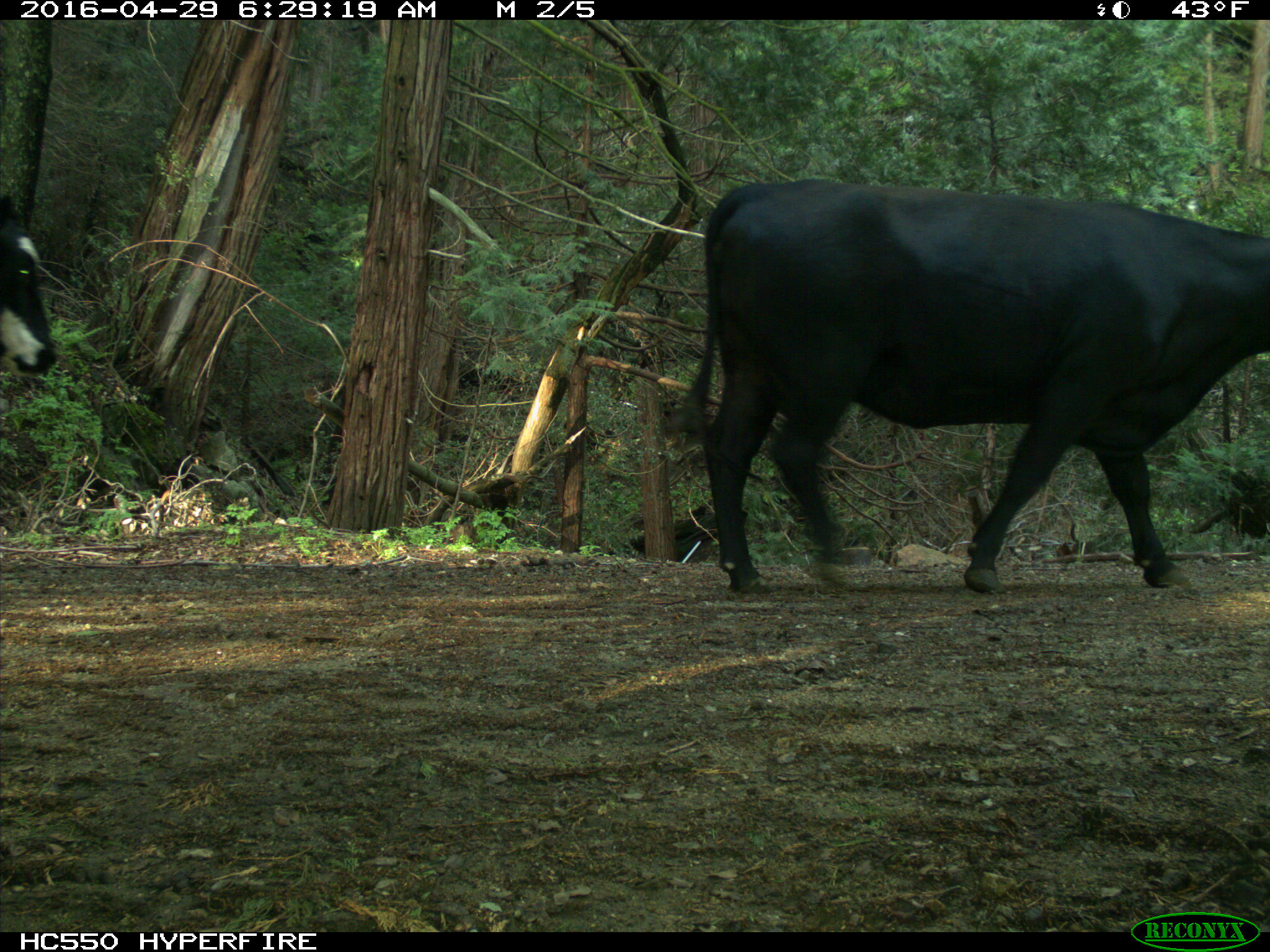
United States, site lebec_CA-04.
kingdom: Animalia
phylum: Chordata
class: Mammalia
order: Artiodactyla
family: Bovidae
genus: Bos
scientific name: Bos taurus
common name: domestic cow